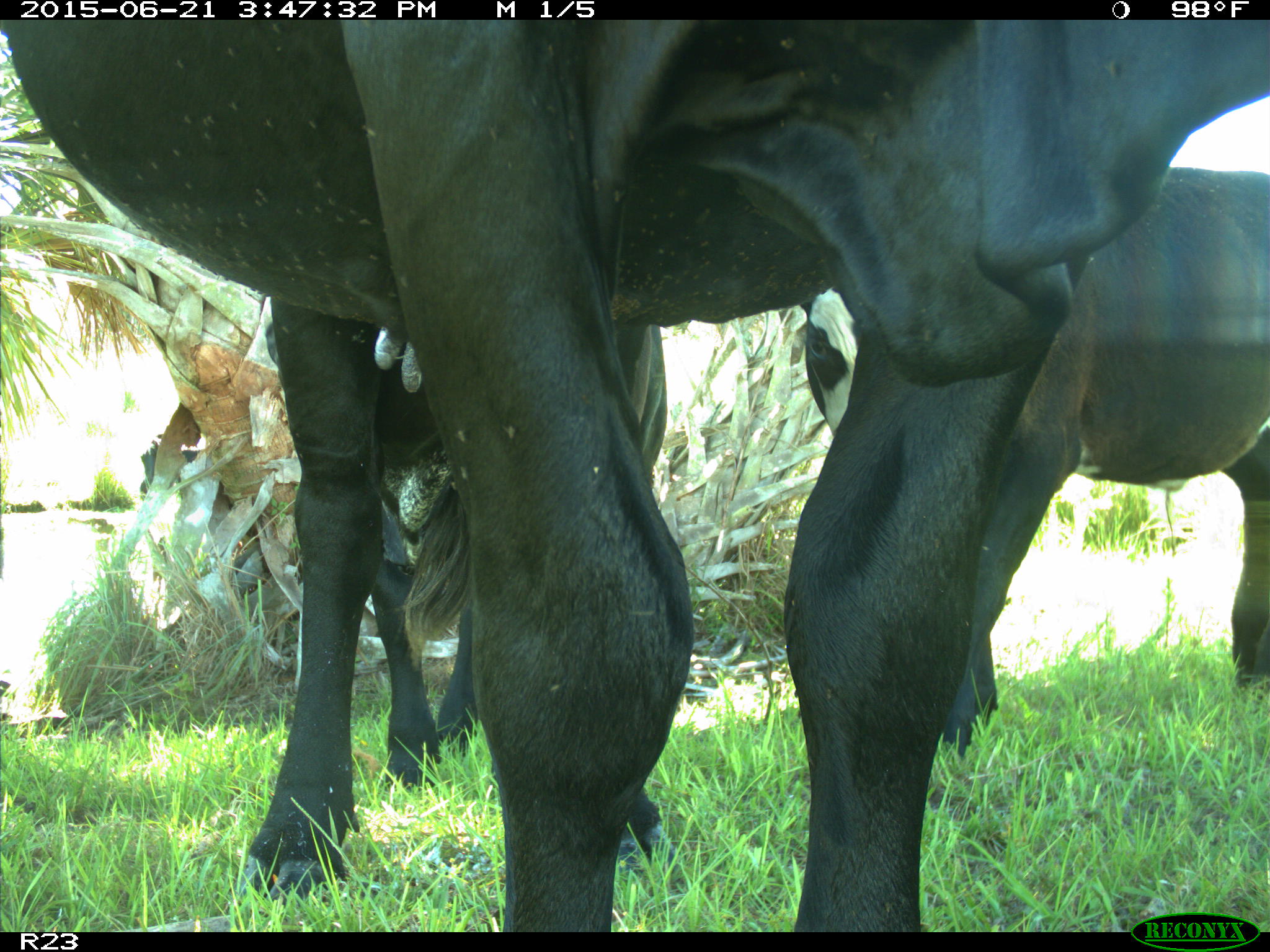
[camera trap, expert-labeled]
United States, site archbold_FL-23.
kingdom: Animalia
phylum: Chordata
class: Mammalia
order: Artiodactyla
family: Bovidae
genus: Bos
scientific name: Bos taurus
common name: domestic cow